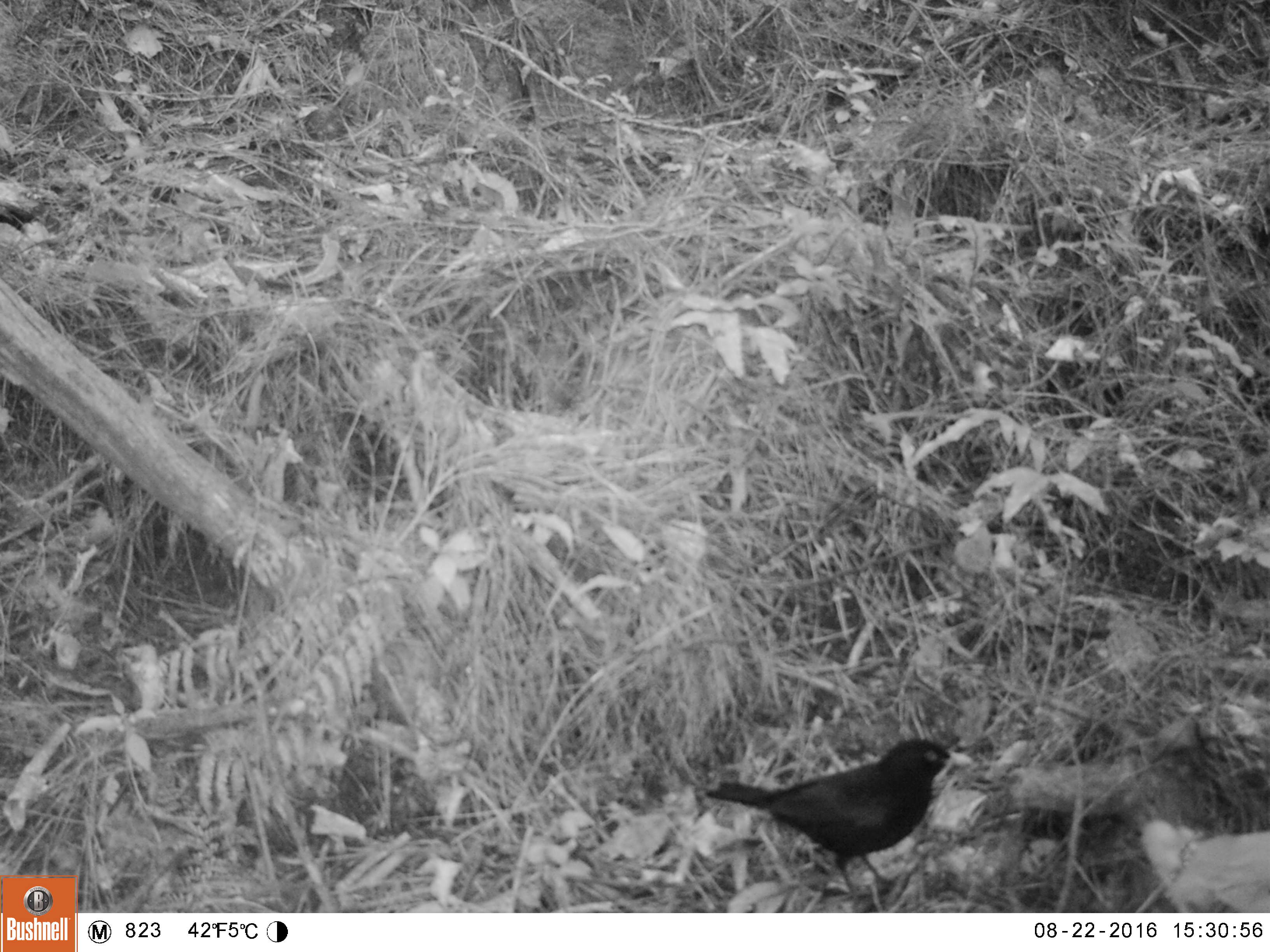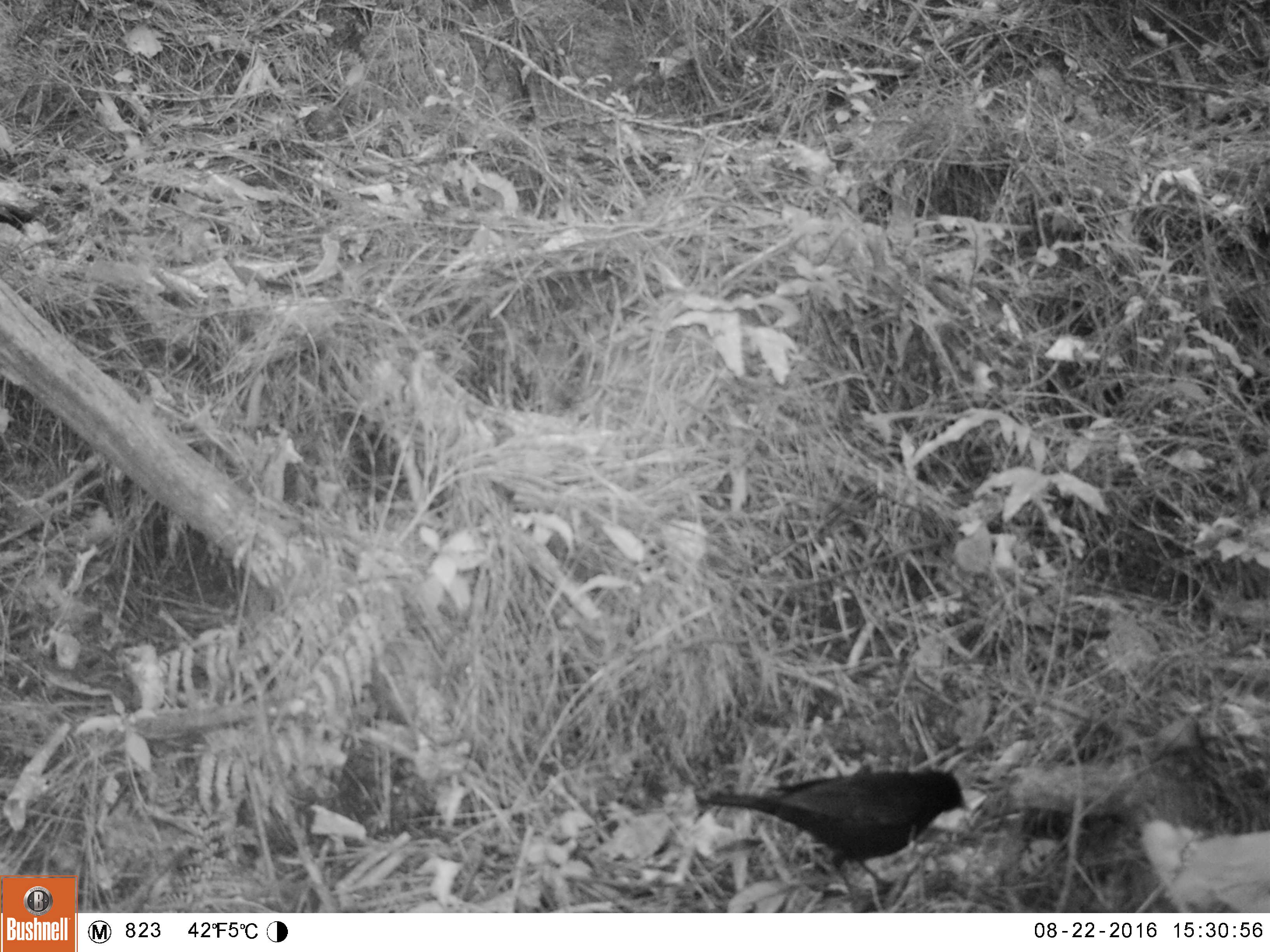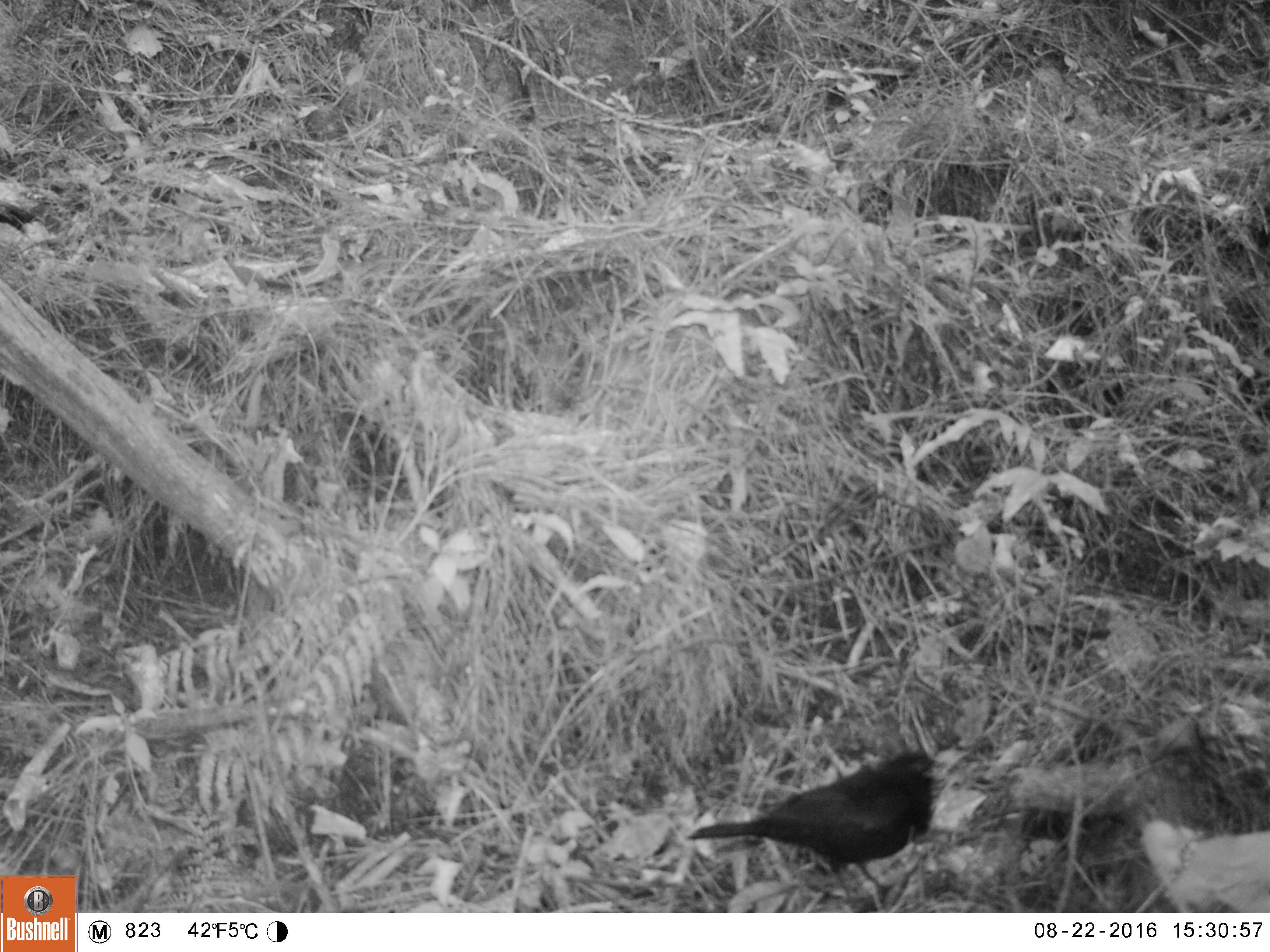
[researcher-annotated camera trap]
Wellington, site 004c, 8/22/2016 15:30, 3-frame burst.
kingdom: Animalia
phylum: Chordata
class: Aves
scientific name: Aves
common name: bird